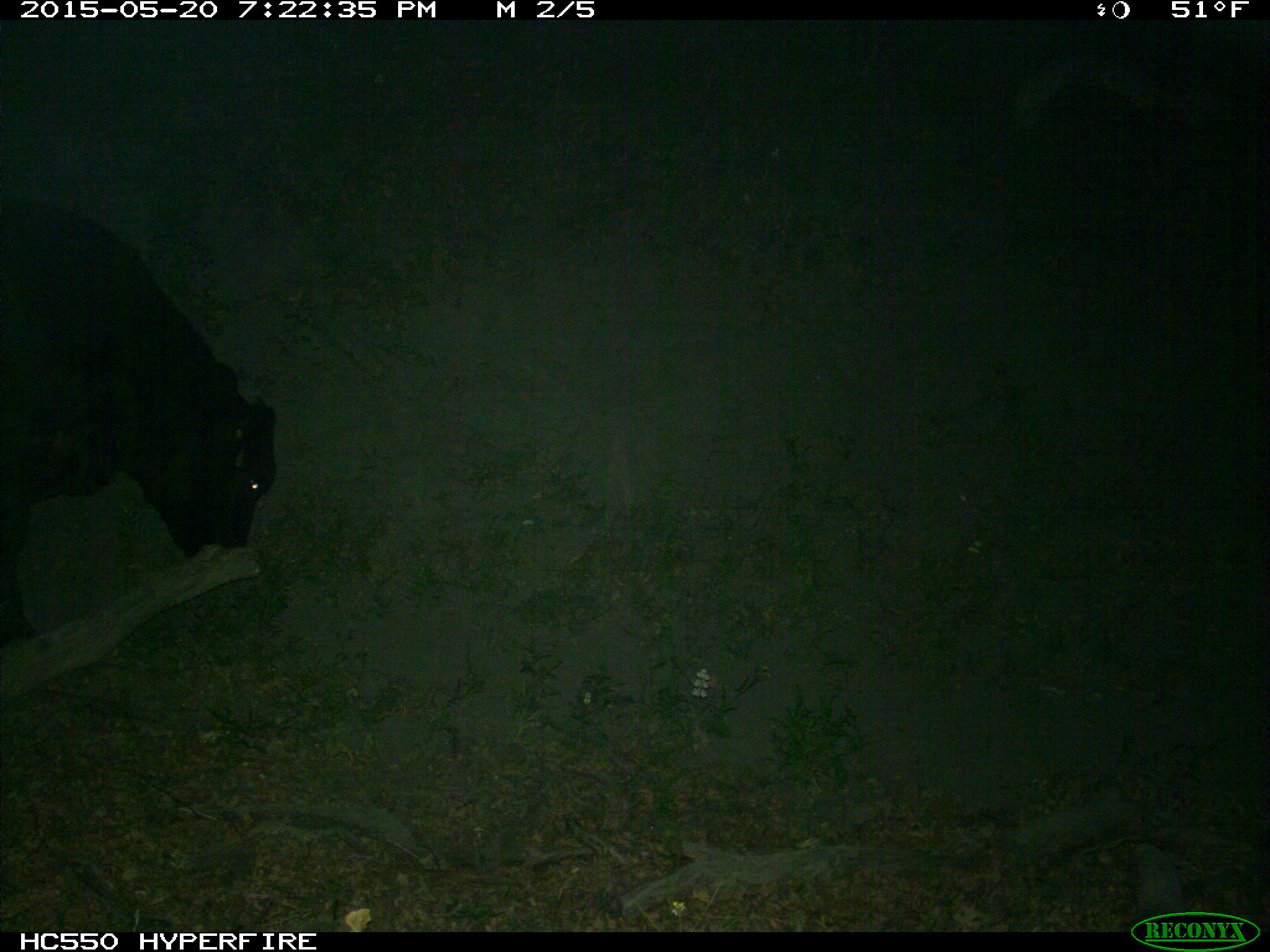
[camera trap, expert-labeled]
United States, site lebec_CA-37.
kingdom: Animalia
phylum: Chordata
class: Mammalia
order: Artiodactyla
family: Bovidae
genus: Bos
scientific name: Bos taurus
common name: domestic cow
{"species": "Bos taurus (domestic cow)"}